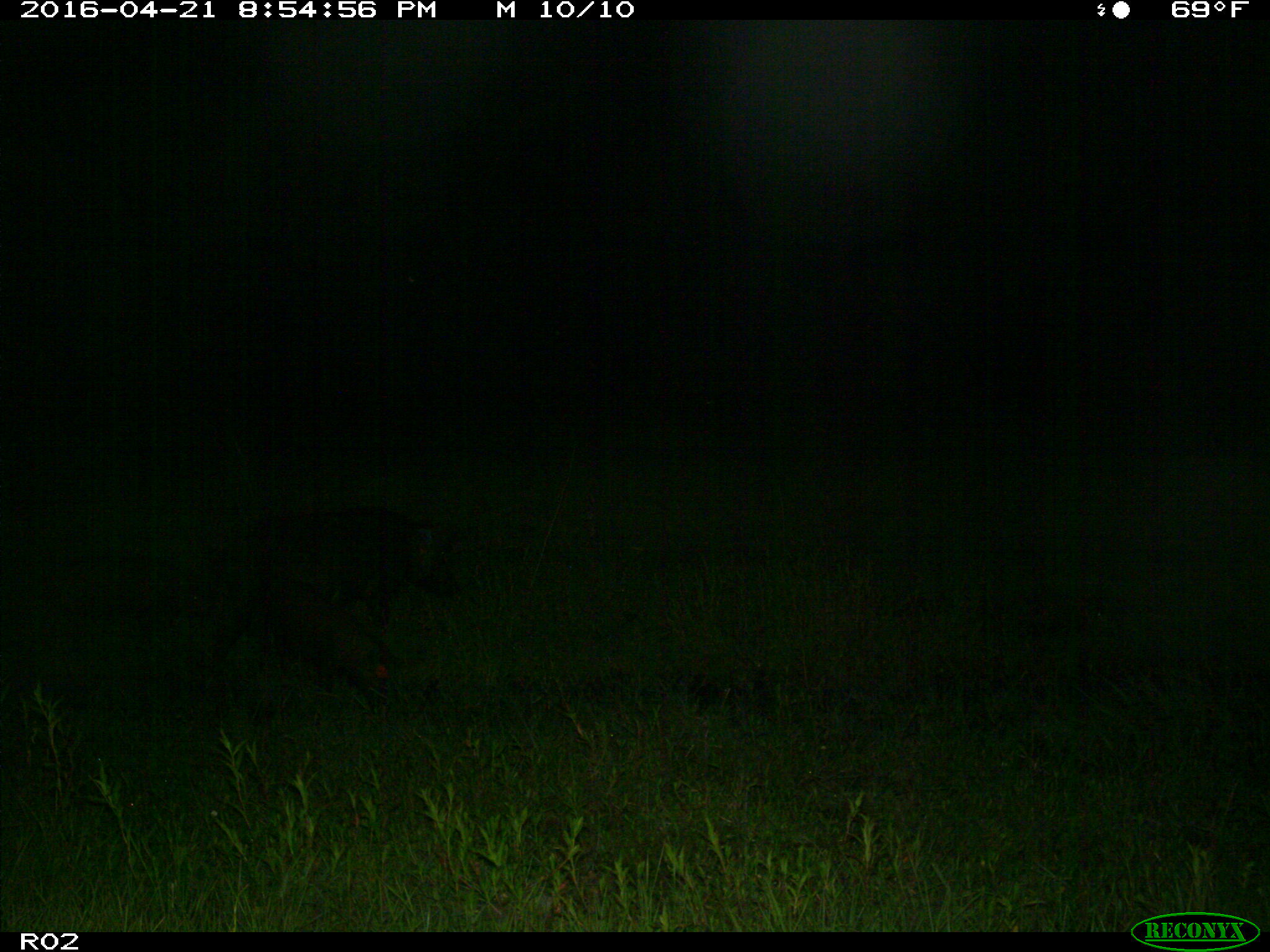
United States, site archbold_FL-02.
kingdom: Animalia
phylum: Chordata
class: Mammalia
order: Artiodactyla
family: Suidae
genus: Sus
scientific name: Sus scrofa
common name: wild boar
Sus scrofa (wild boar).